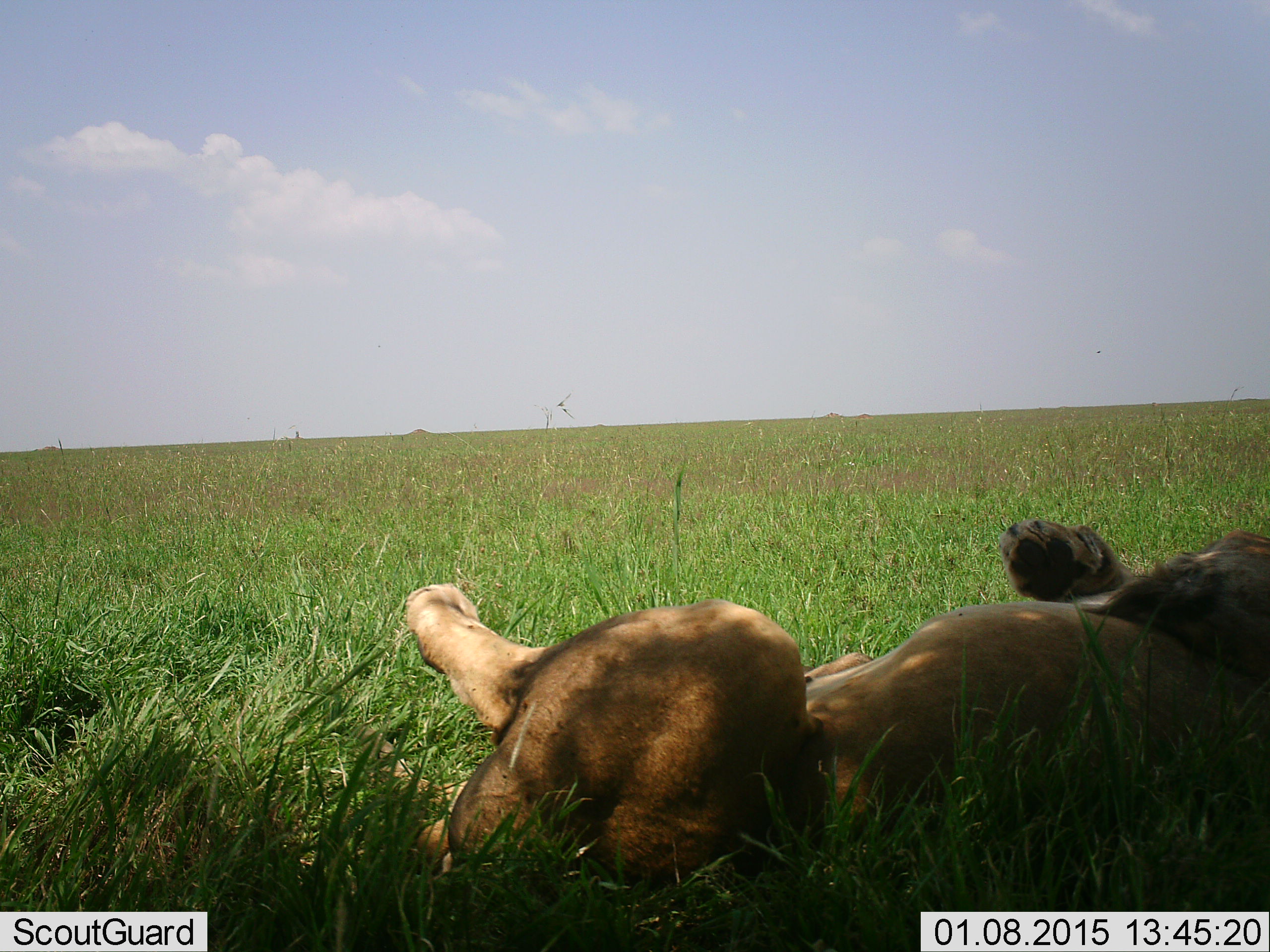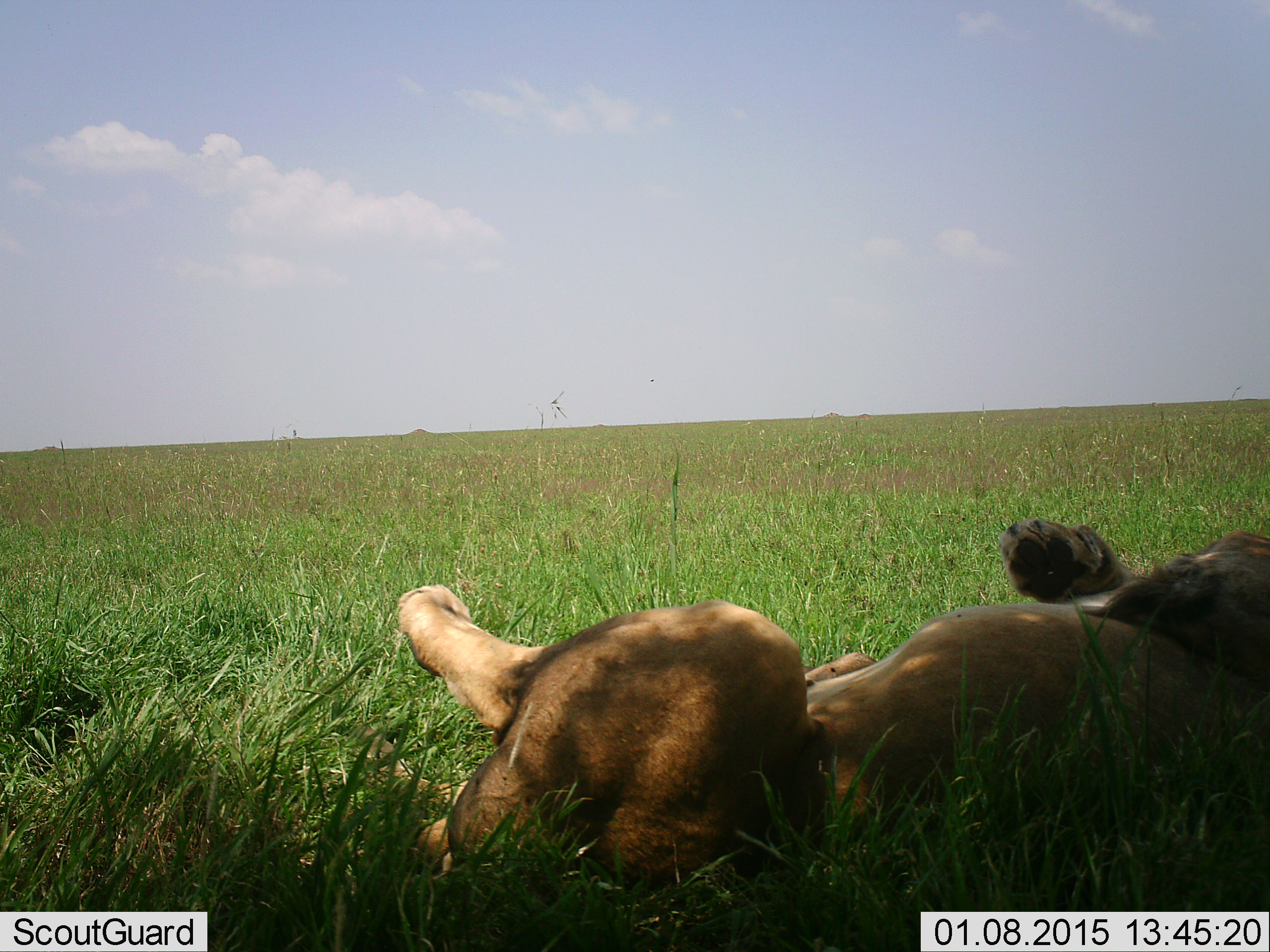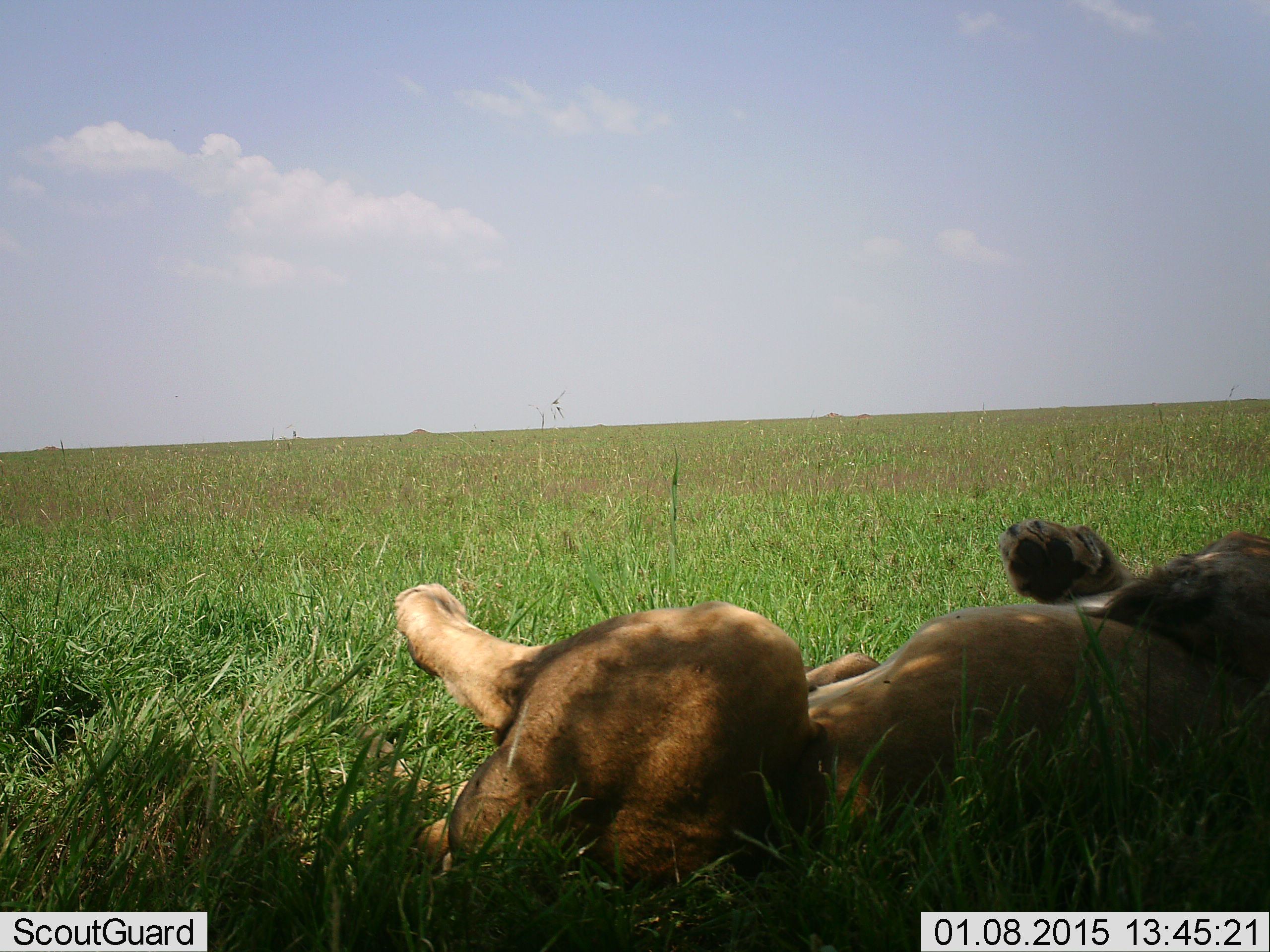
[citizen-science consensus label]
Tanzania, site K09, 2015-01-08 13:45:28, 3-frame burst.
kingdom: Animalia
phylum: Chordata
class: Mammalia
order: Carnivora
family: Felidae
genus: Panthera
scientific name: Panthera leo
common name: lion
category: lionmale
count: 1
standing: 0%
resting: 100%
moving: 0%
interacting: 0%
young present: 0%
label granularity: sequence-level